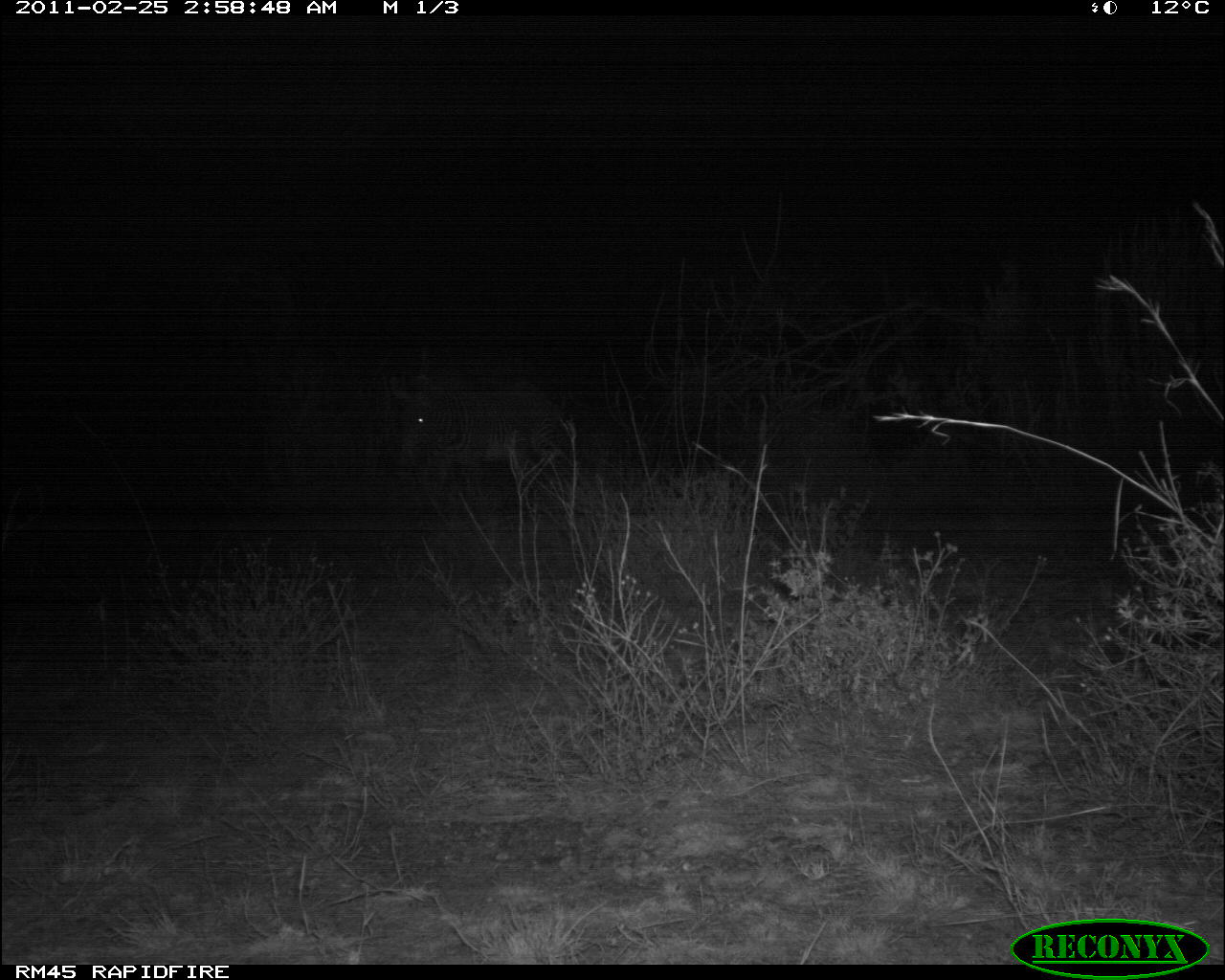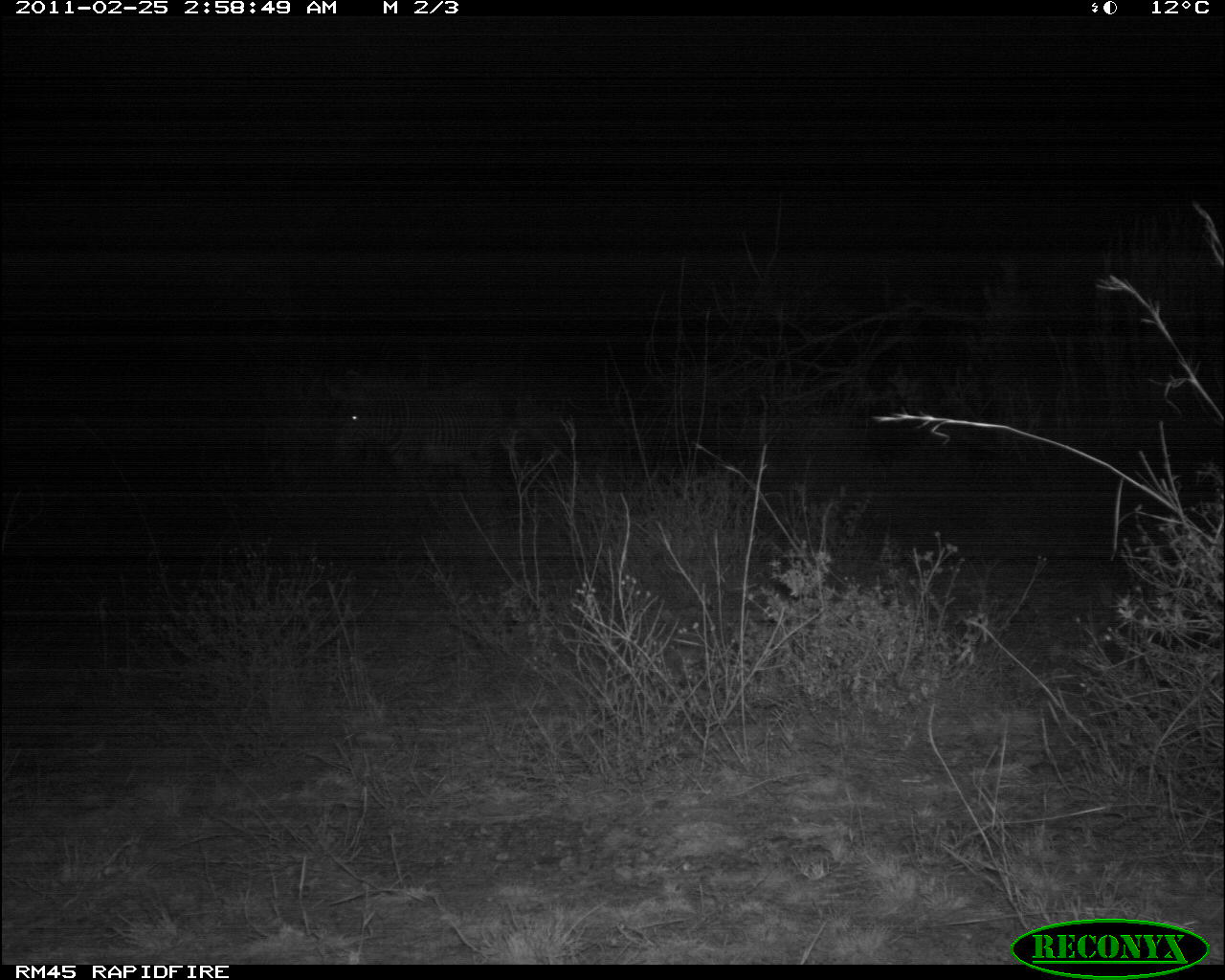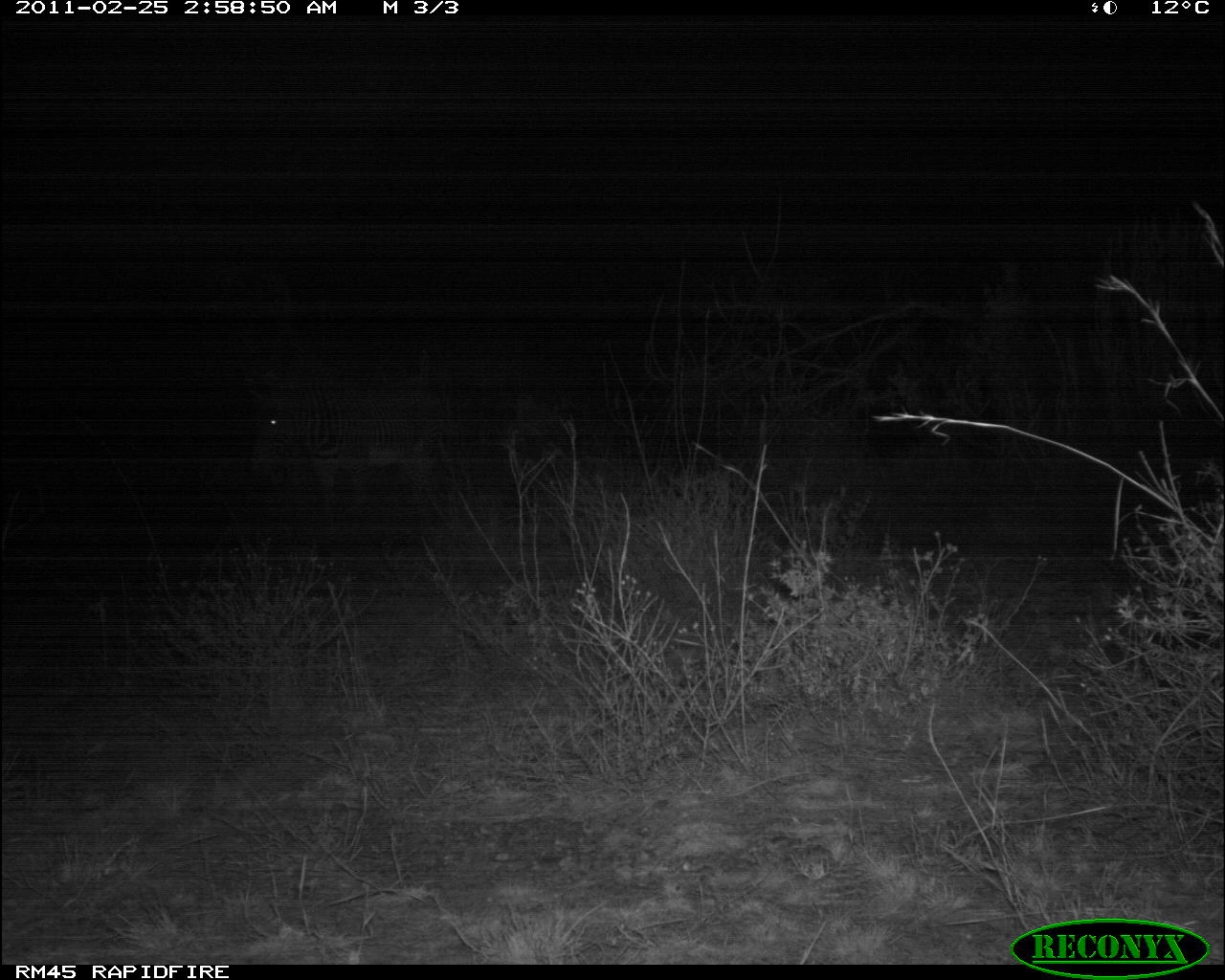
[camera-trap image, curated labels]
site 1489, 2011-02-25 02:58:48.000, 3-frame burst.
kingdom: Animalia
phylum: Chordata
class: Mammalia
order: Perissodactyla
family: Equidae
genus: Equus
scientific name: Equus grevyi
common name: grévy's zebra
Equus grevyi (grévy's zebra), count 1.